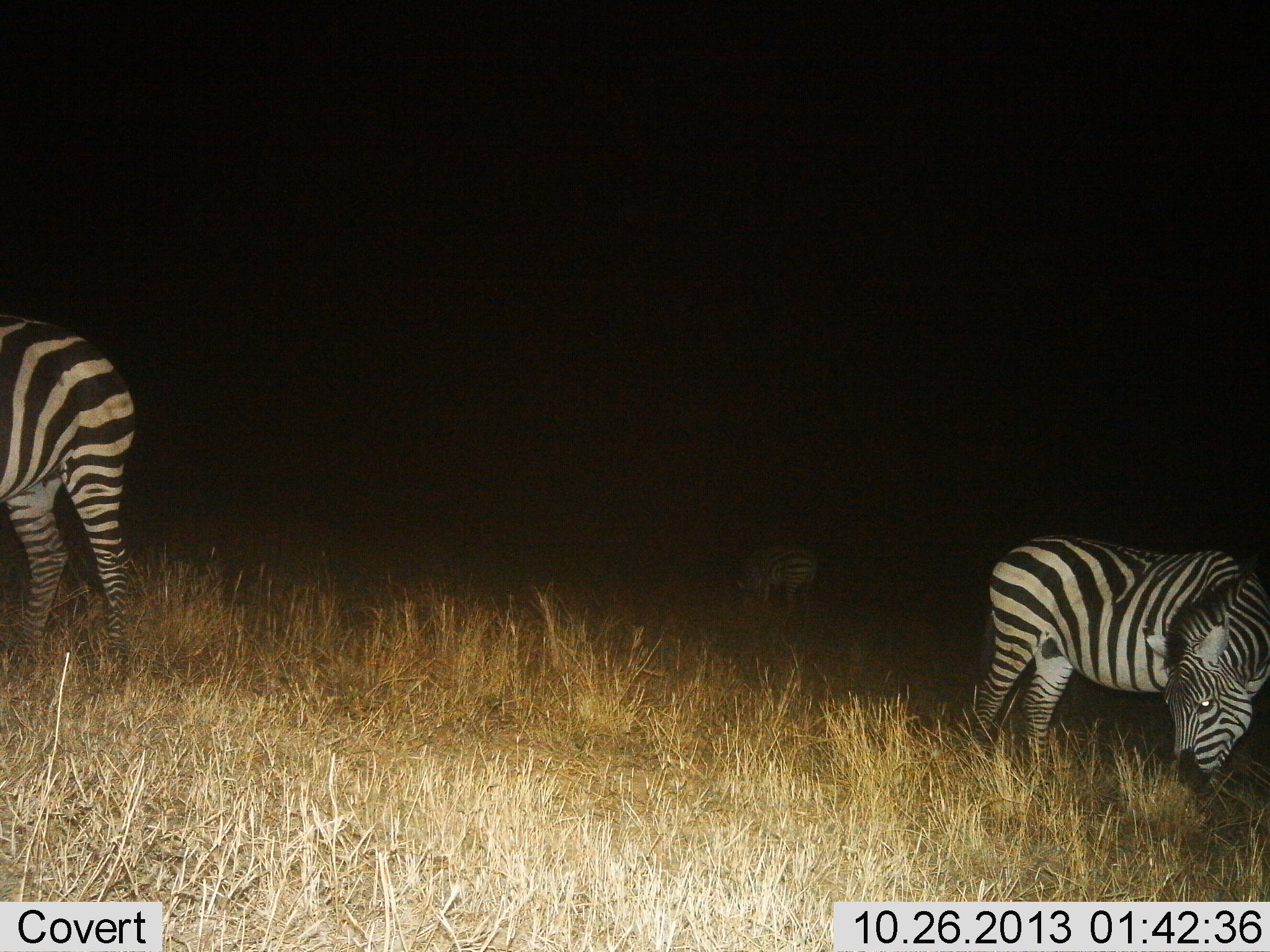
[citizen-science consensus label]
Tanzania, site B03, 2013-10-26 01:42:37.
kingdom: Animalia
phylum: Chordata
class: Mammalia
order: Perissodactyla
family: Equidae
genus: Equus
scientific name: Equus quagga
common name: plains zebra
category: zebra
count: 3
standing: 10%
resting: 0%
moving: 0%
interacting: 0%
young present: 0%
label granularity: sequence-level